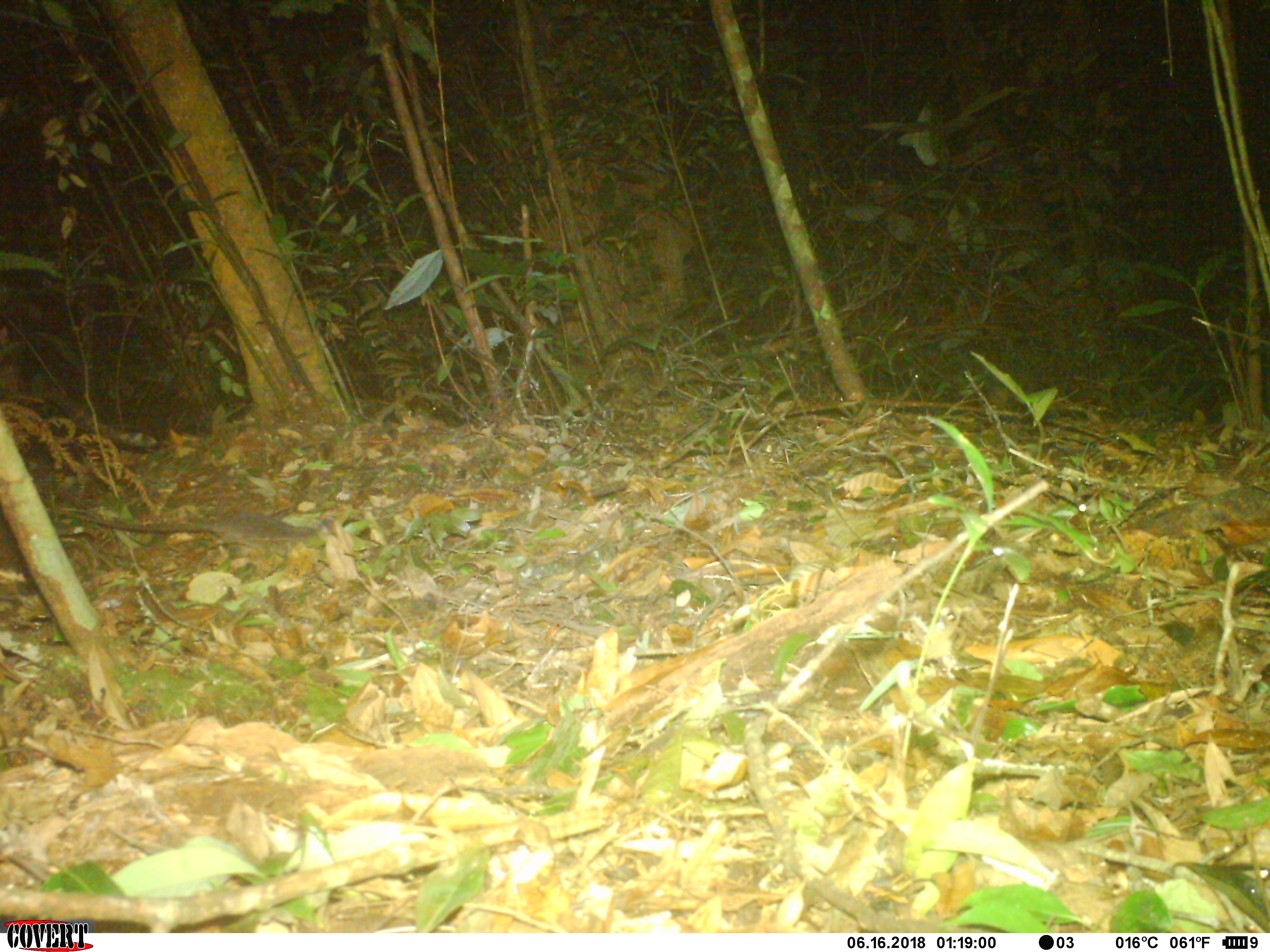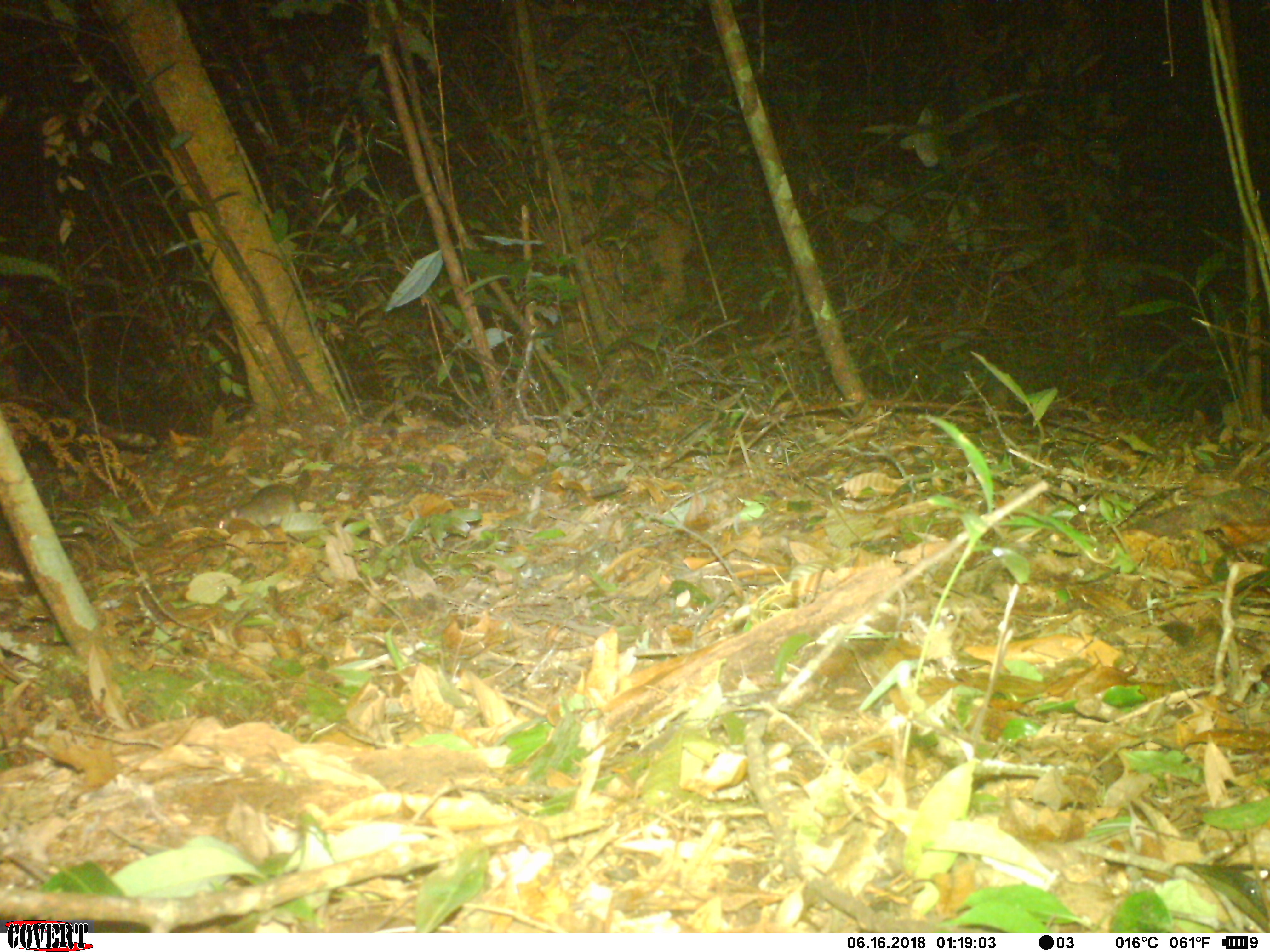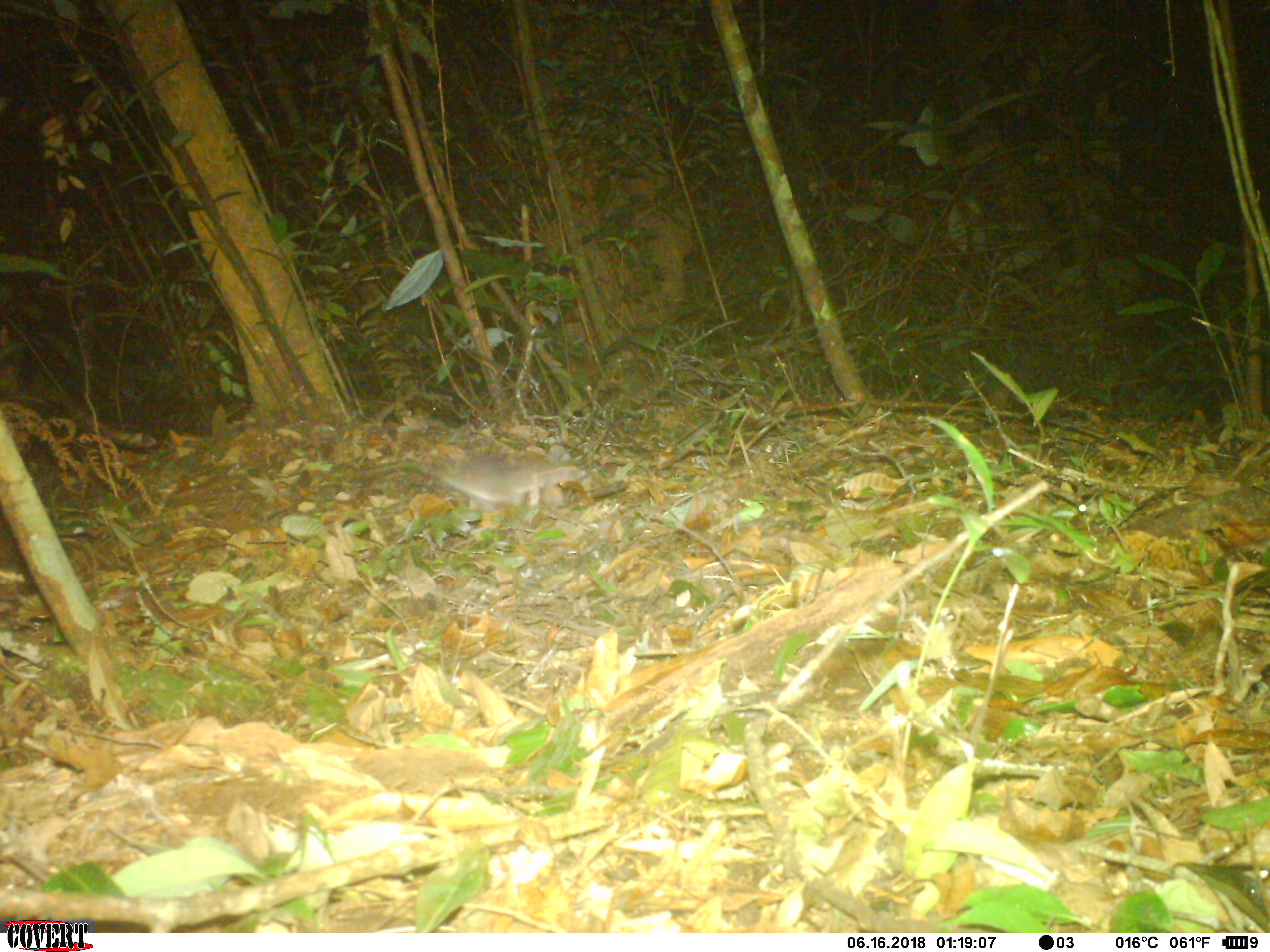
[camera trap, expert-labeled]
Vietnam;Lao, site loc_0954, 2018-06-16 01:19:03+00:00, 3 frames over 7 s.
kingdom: Animalia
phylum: Chordata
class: Mammalia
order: Rodentia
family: Muridae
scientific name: Muridae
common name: old-world mice and rats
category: unidentified murid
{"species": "unidentified murid (old-world mice and rats) (Muridae)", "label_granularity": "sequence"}